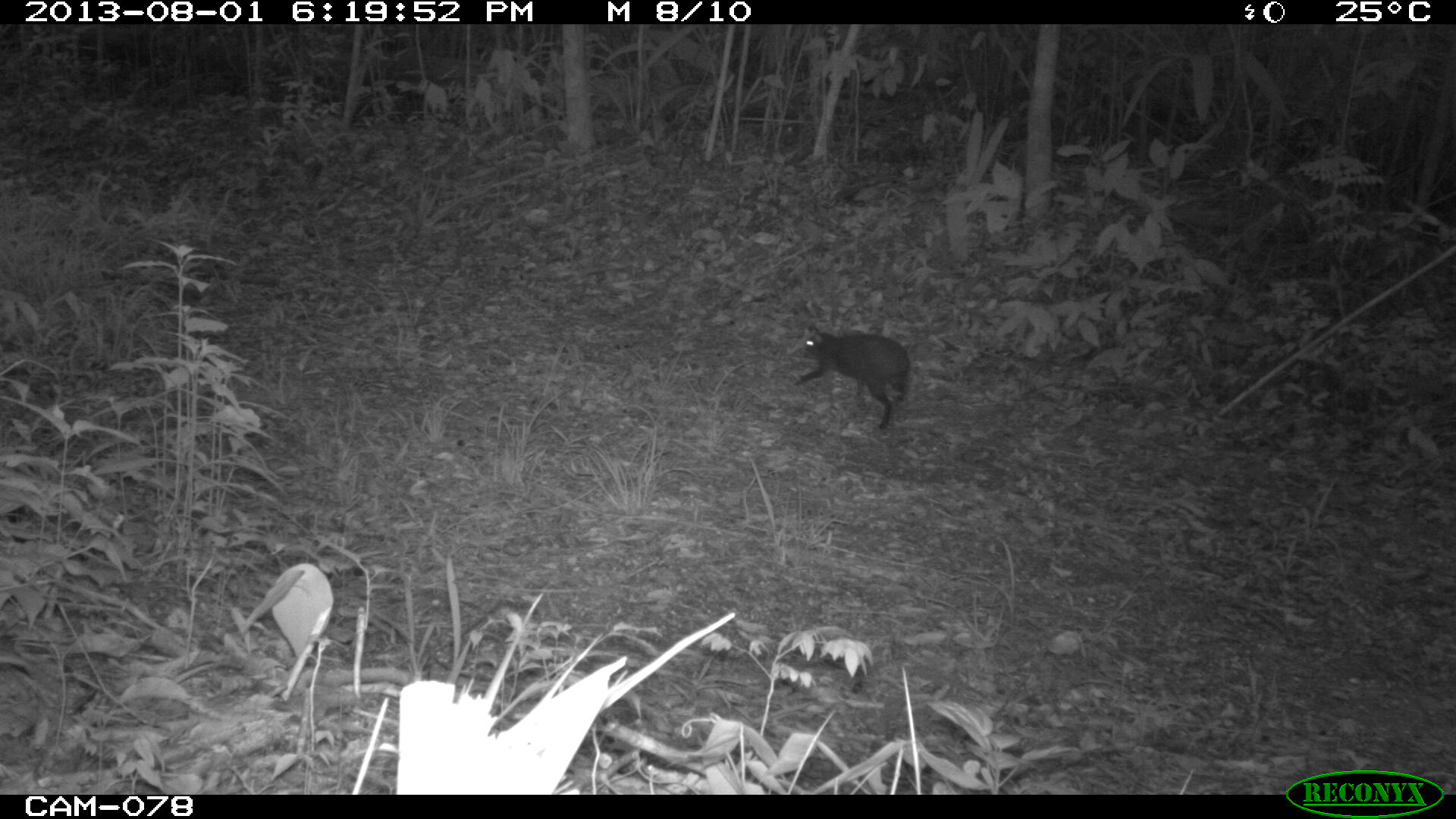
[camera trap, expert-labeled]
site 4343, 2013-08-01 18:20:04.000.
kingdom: Animalia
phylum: Chordata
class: Mammalia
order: Rodentia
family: Dasyproctidae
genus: Dasyprocta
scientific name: Dasyprocta punctata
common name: central american agouti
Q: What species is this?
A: Dasyprocta punctata (central american agouti).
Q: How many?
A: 1.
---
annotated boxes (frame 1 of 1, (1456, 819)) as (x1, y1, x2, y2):
dasyprocta punctata: (786, 322, 912, 429)